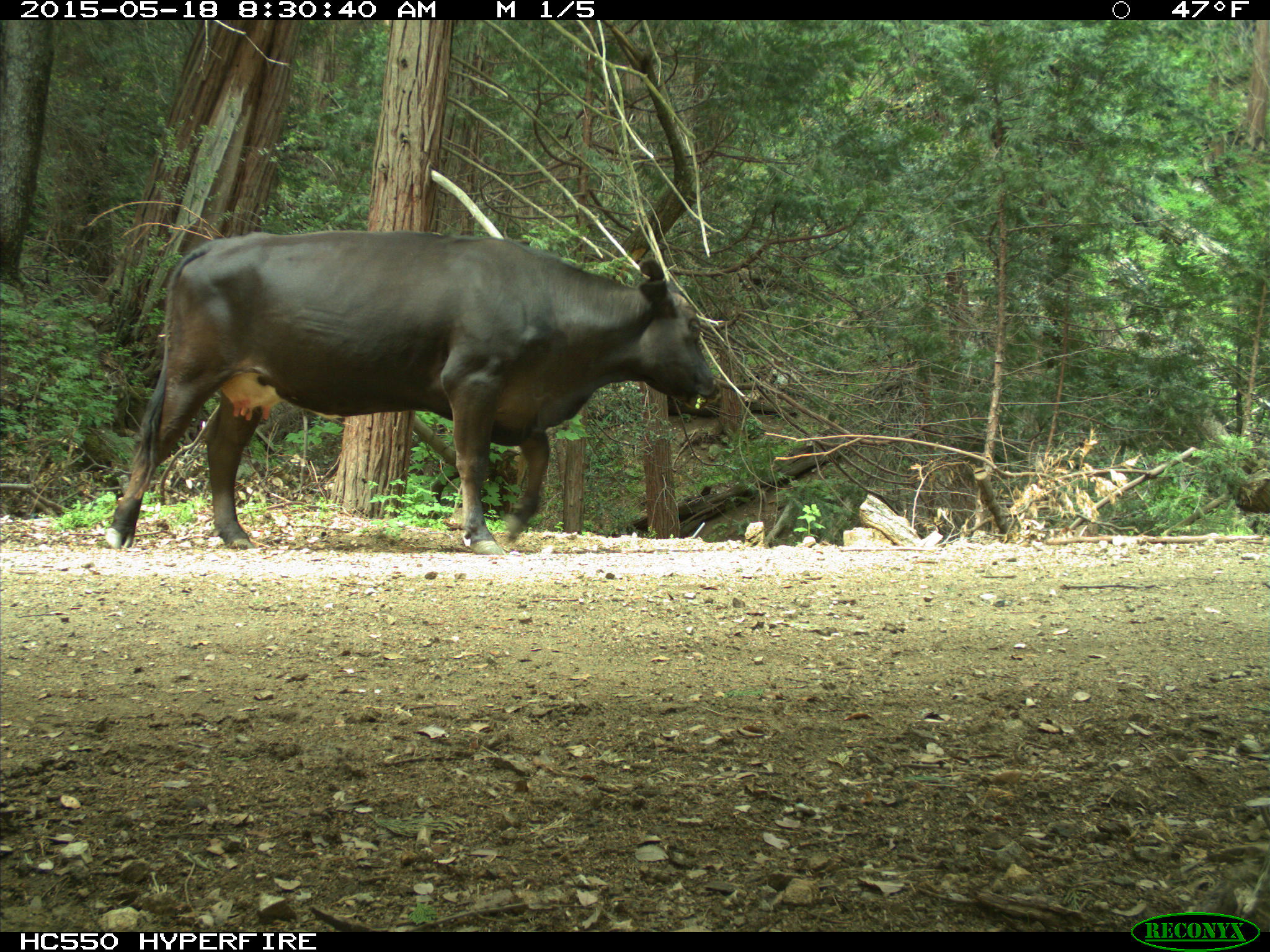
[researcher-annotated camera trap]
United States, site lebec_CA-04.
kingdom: Animalia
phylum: Chordata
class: Mammalia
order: Artiodactyla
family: Bovidae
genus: Bos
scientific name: Bos taurus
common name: domestic cow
Bos taurus (domestic cow).